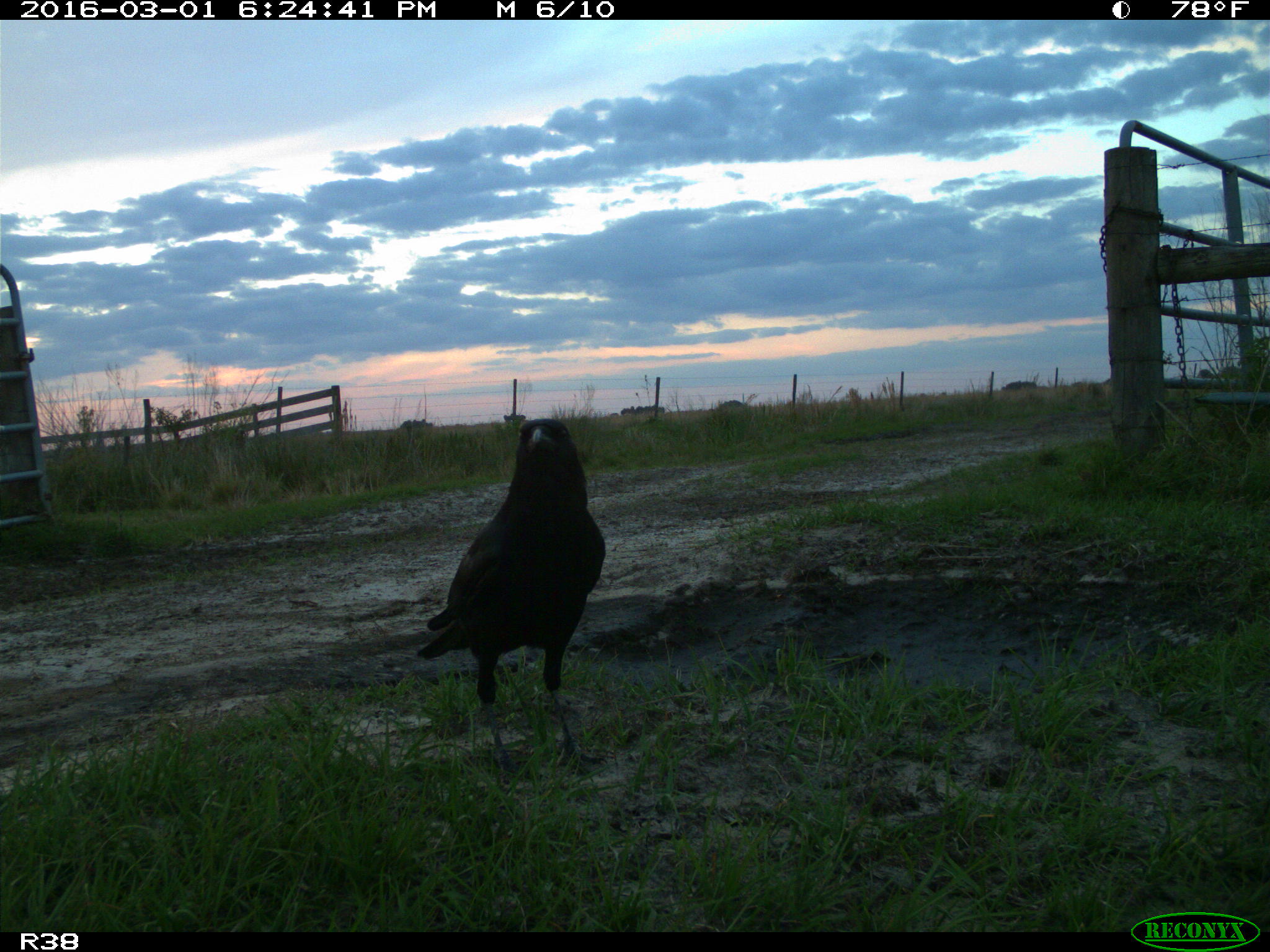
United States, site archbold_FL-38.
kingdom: Animalia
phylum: Chordata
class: Aves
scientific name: Aves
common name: birds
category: unidentified bird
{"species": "unidentified bird (birds) (Aves)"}